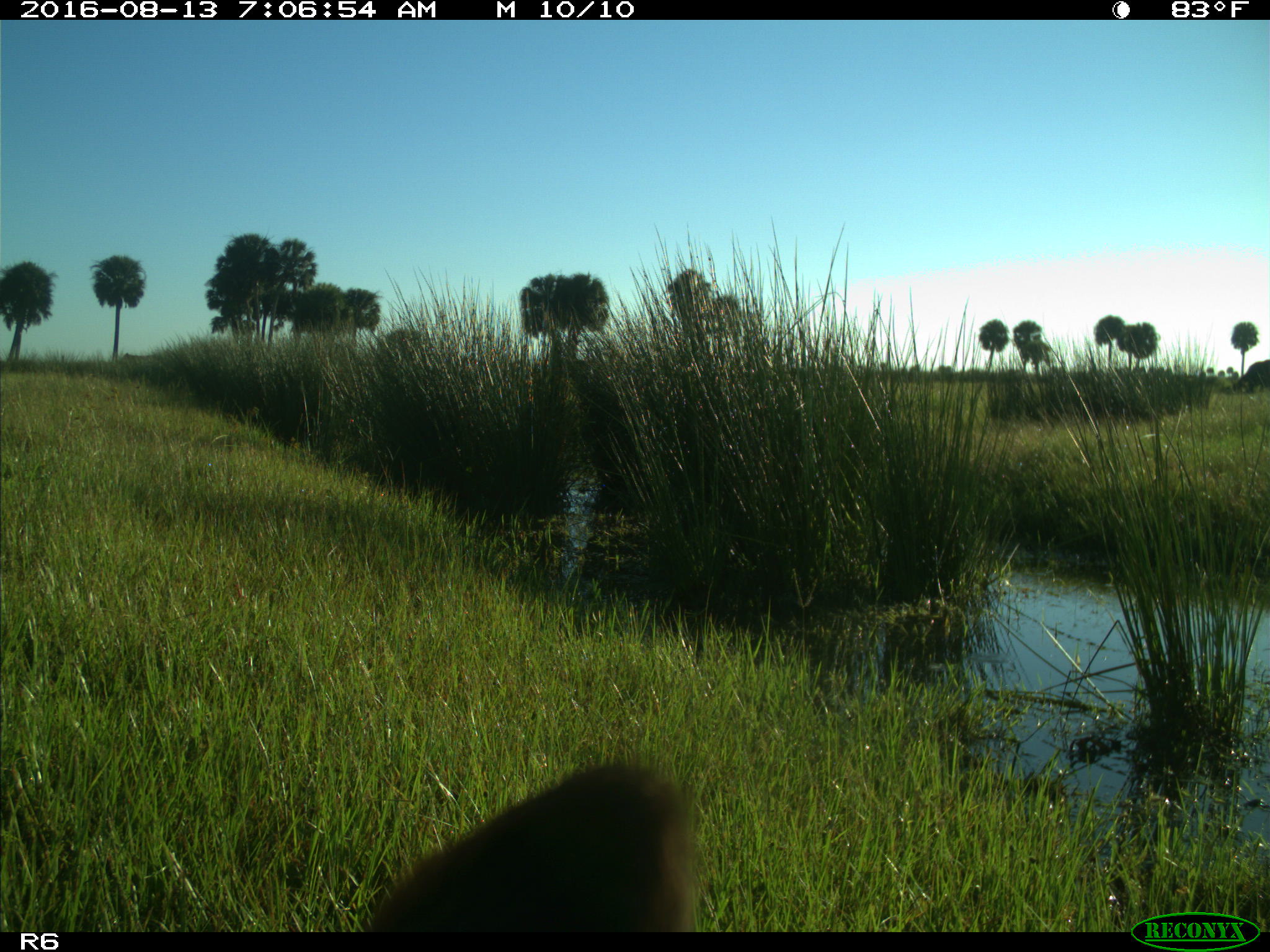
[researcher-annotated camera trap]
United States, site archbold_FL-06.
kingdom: Animalia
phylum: Chordata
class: Mammalia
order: Artiodactyla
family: Bovidae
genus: Bos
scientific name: Bos taurus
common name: domestic cow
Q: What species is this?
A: Bos taurus (domestic cow).